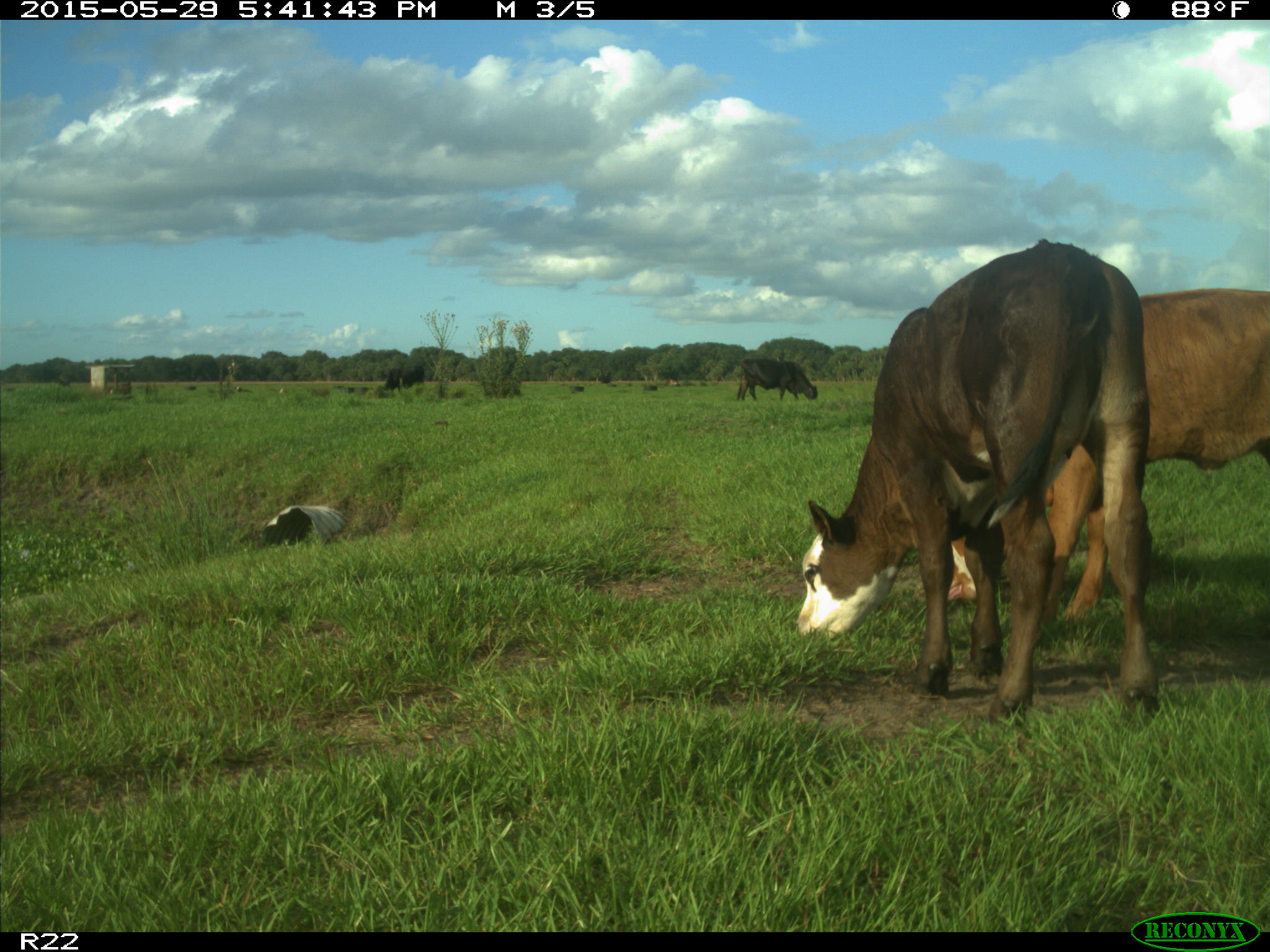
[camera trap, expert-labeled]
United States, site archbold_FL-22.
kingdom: Animalia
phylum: Chordata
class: Mammalia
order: Artiodactyla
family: Bovidae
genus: Bos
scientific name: Bos taurus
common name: domestic cow